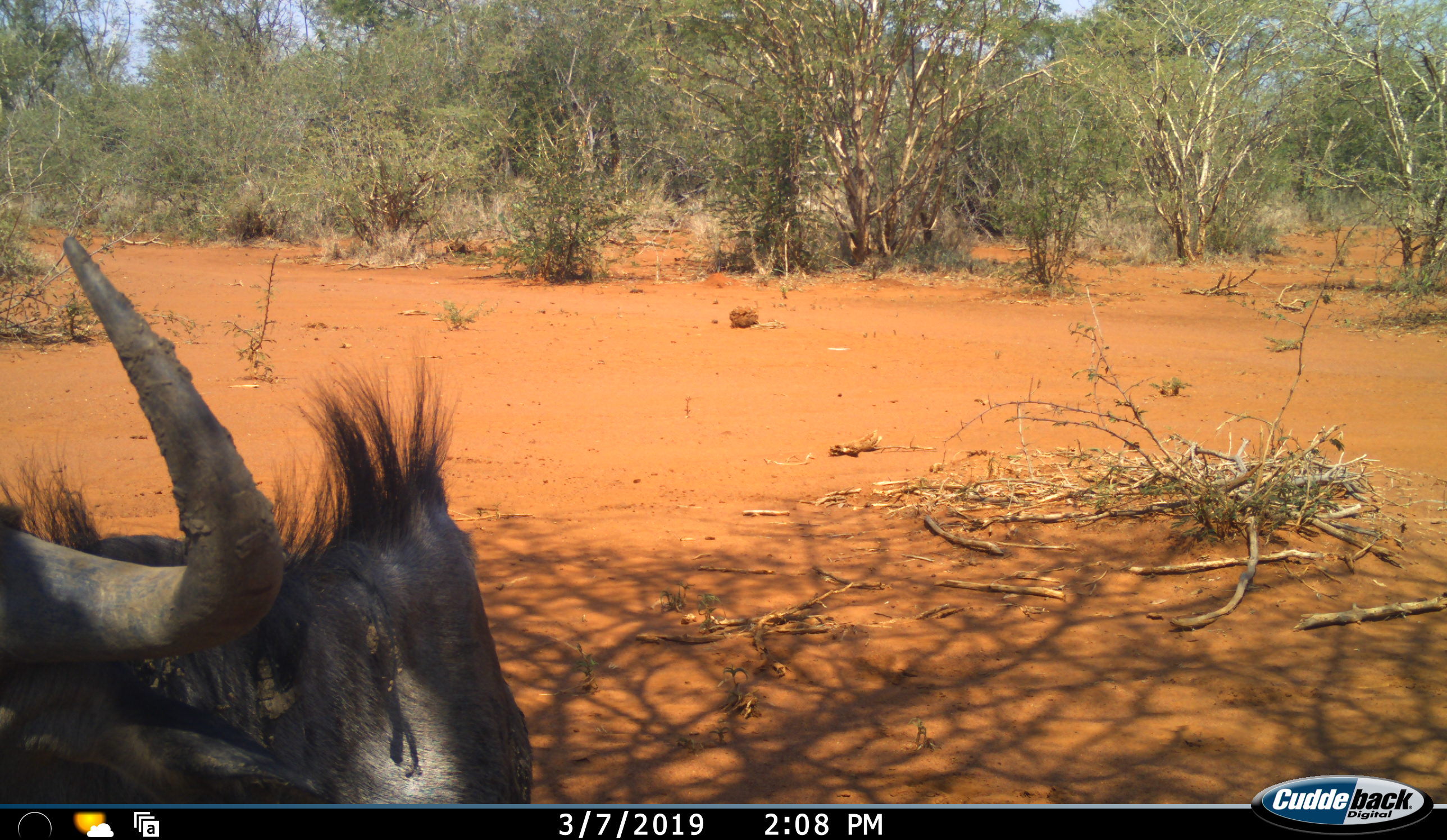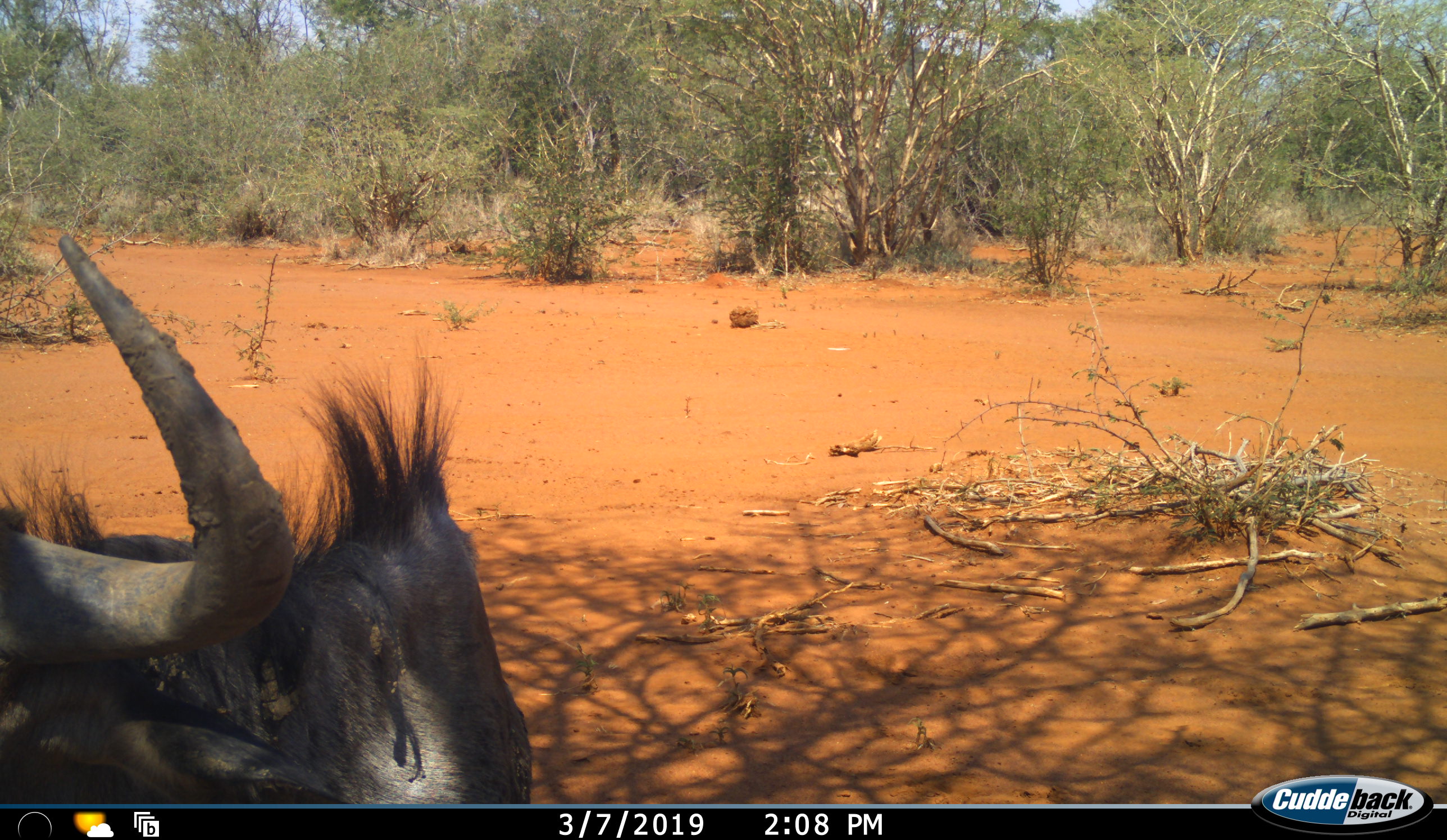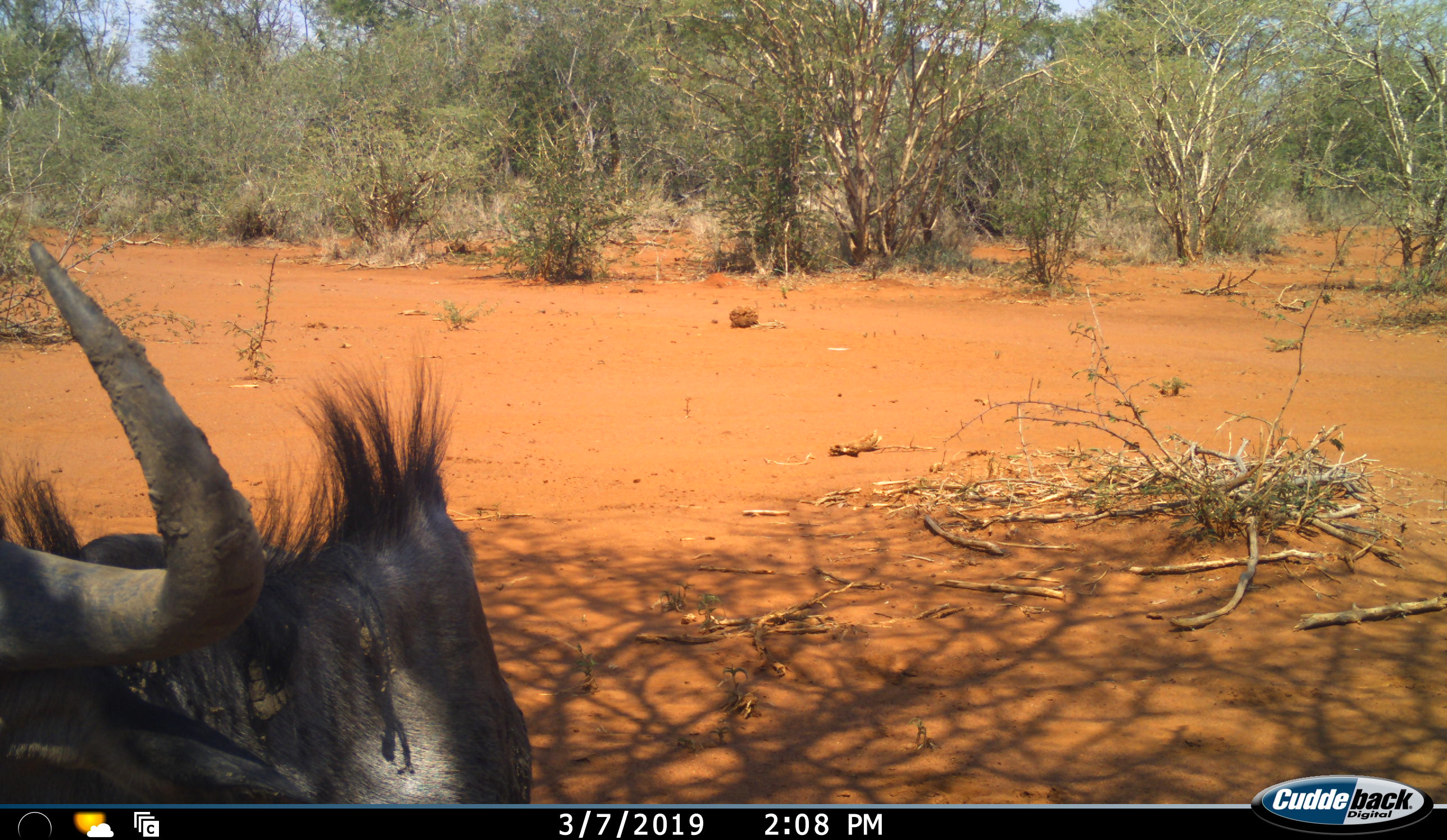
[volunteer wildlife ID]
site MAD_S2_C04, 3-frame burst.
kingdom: Animalia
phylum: Chordata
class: Mammalia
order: Artiodactyla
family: Bovidae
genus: Connochaetes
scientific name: Connochaetes taurinus taurinus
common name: blue wildebeest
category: wildebeestblue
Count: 1.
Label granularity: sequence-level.